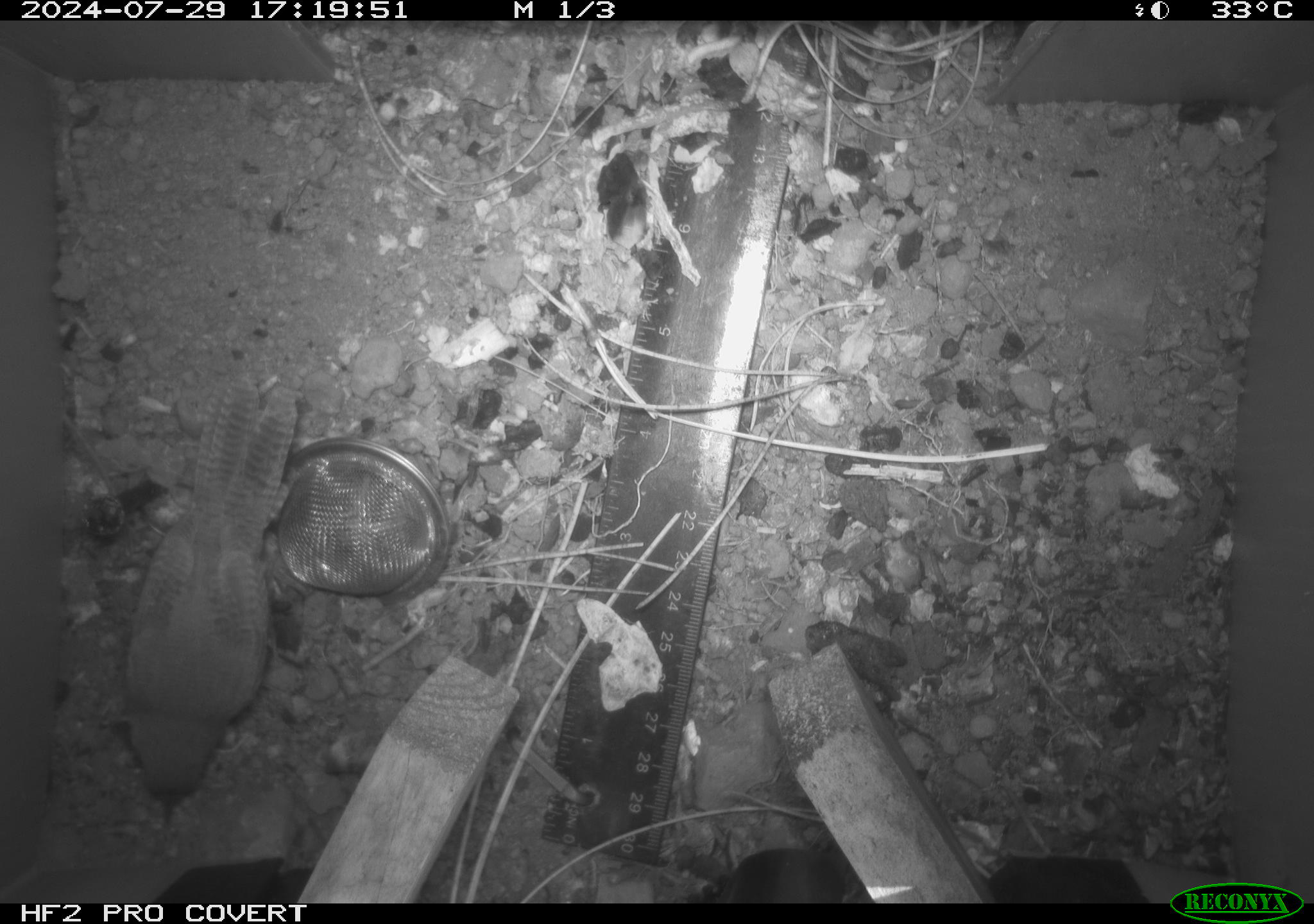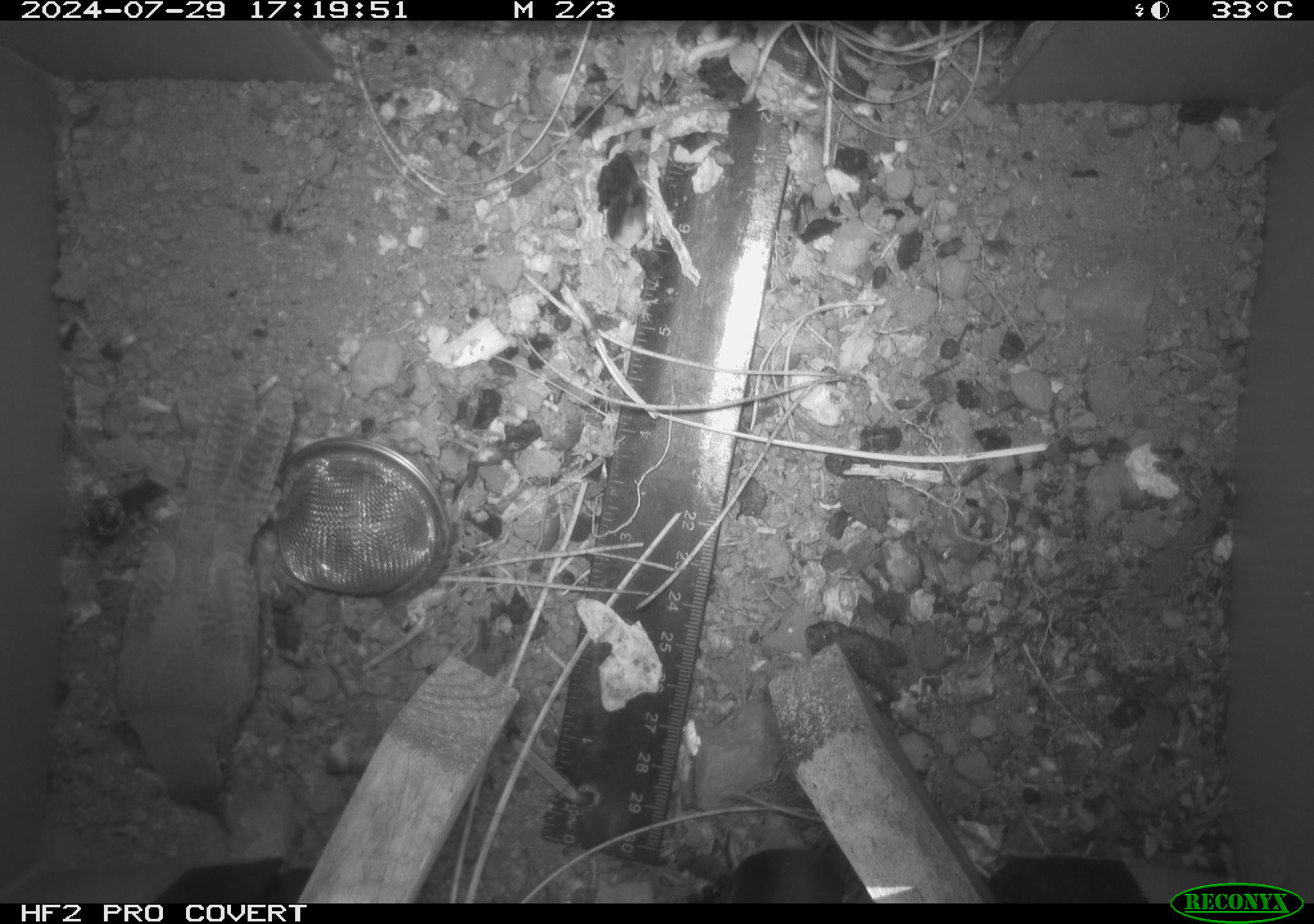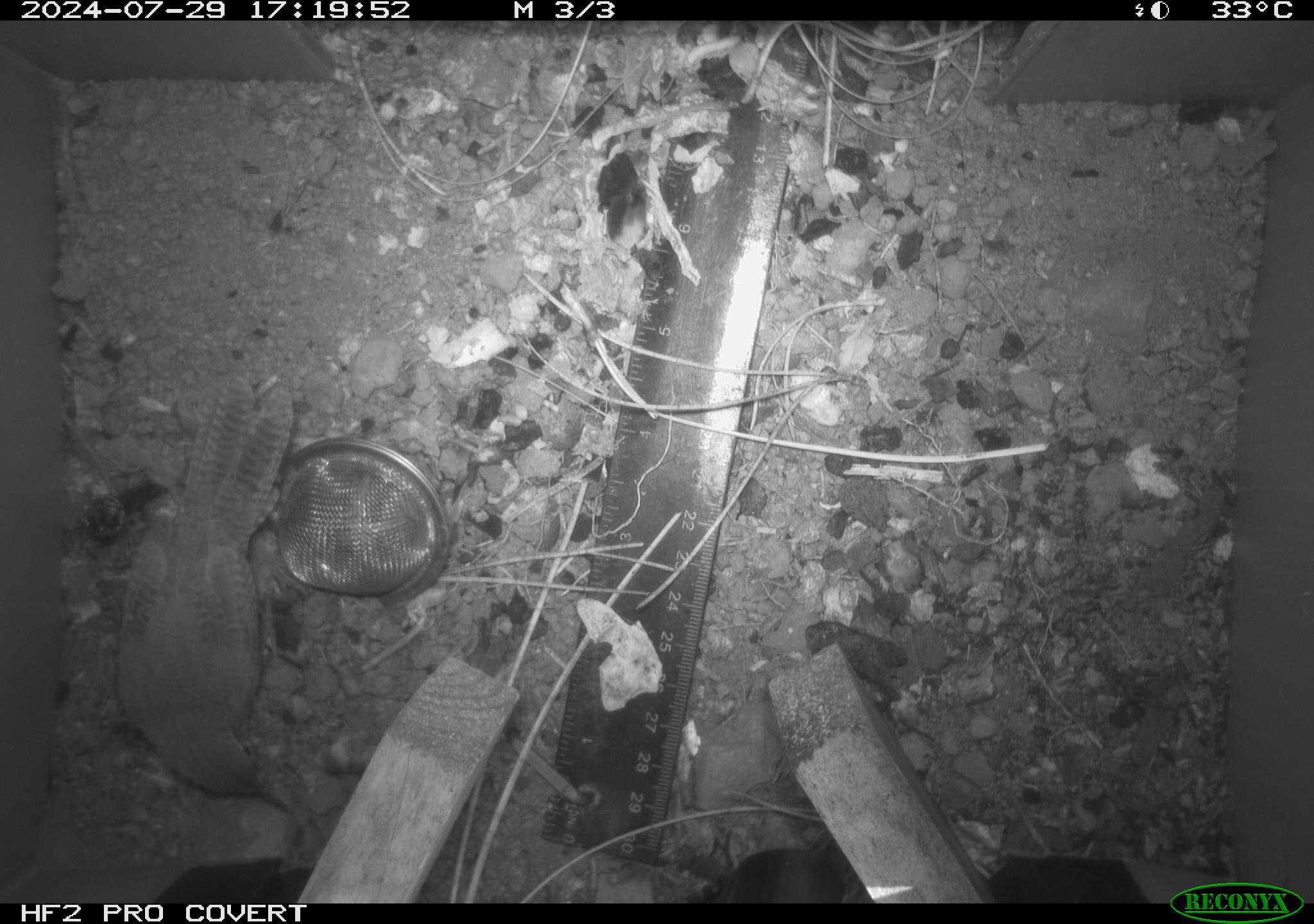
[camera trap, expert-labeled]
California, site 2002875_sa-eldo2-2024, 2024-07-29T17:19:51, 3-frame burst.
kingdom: Animalia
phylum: Chordata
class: Aves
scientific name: Aves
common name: bird